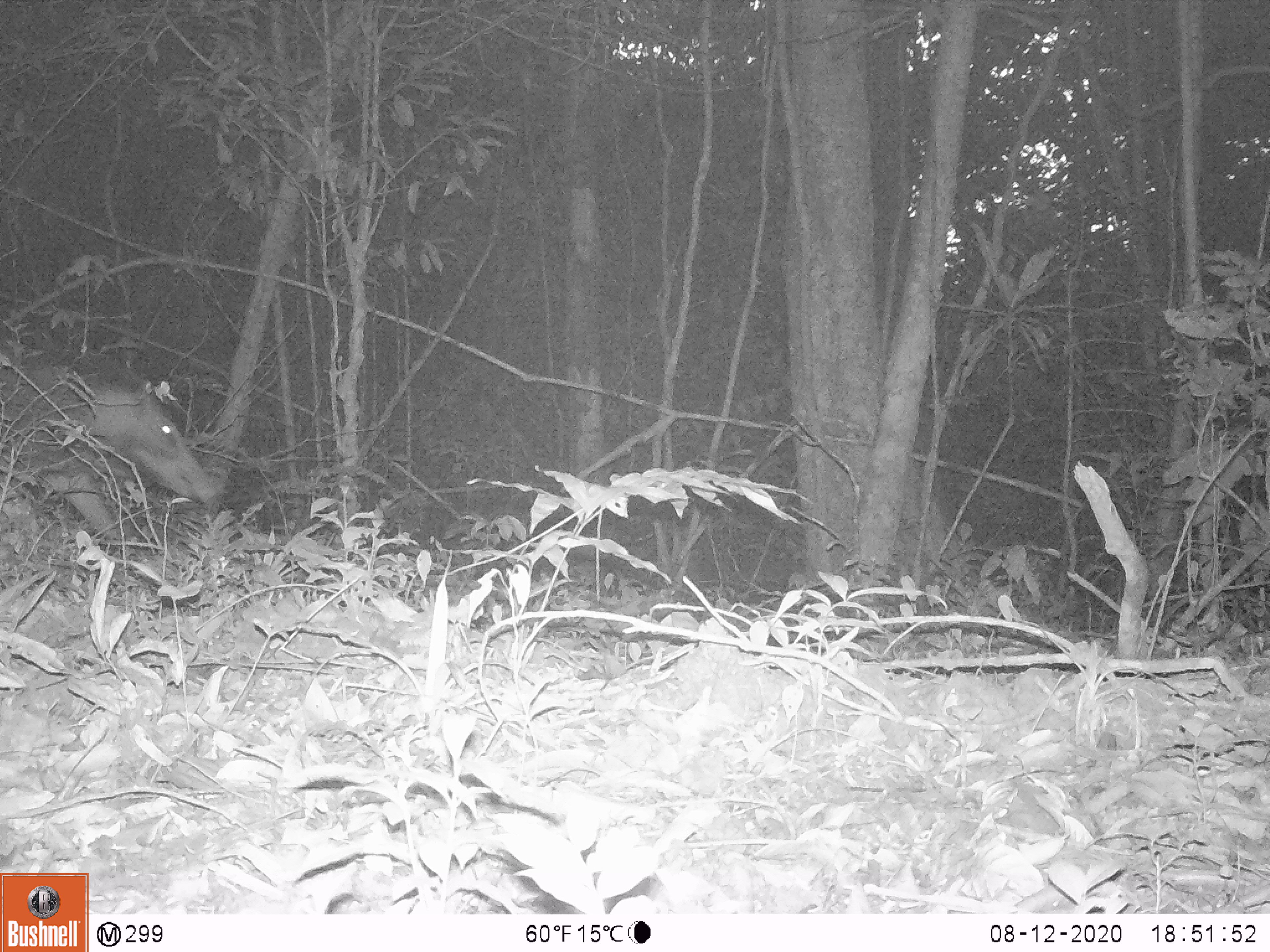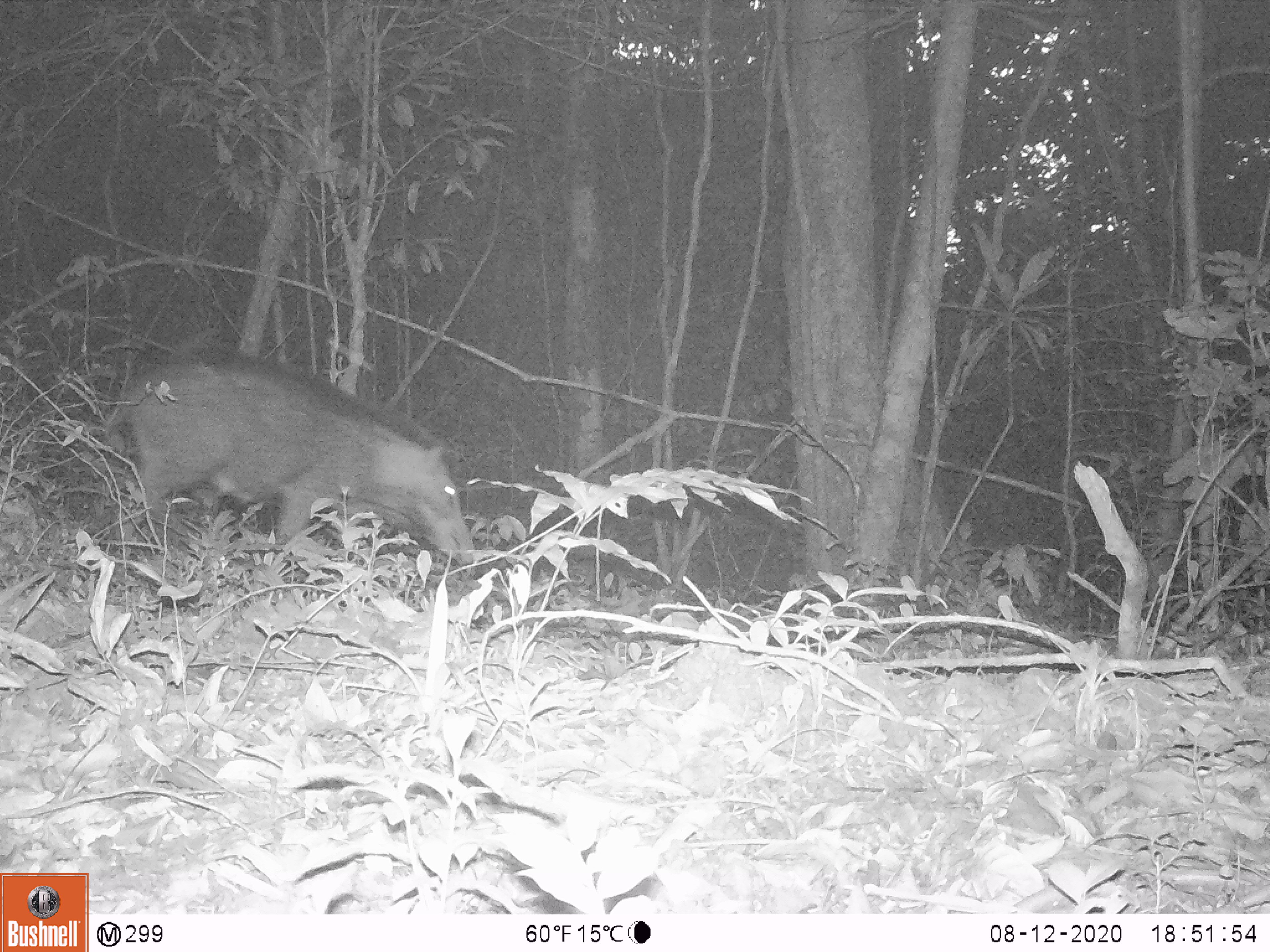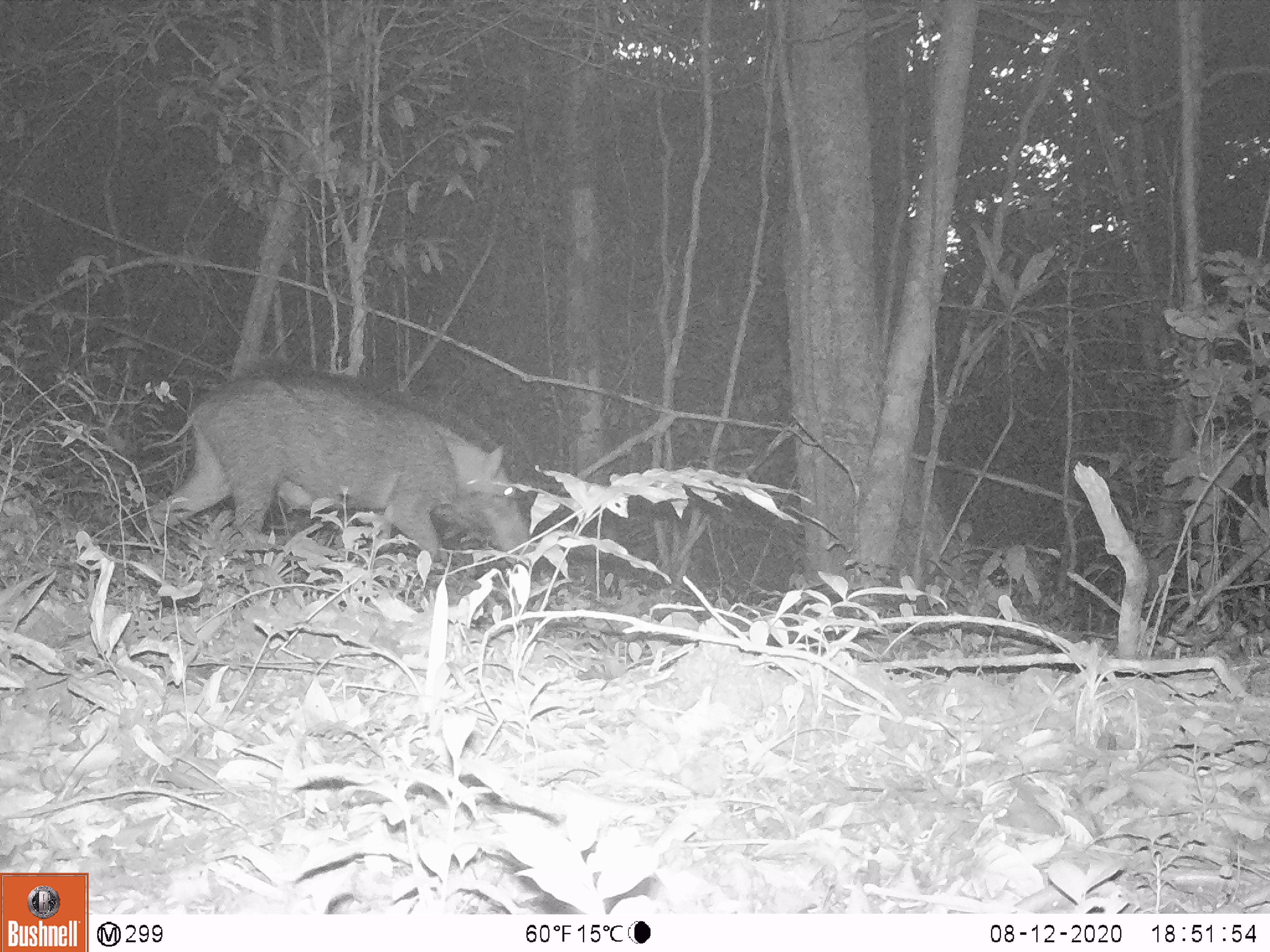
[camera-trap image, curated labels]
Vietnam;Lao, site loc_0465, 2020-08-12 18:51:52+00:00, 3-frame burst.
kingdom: Animalia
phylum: Chordata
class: Mammalia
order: Artiodactyla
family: Suidae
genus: Sus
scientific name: Sus scrofa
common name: eurasian wild pig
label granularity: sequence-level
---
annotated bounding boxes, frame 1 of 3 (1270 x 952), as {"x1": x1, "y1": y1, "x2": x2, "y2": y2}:
eurasian wild pig: {"x1": 0, "y1": 352, "x2": 219, "y2": 553}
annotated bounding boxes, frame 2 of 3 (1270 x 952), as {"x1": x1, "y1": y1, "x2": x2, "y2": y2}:
eurasian wild pig: {"x1": 107, "y1": 342, "x2": 474, "y2": 567}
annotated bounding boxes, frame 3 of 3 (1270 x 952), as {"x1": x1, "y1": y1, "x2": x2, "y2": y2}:
eurasian wild pig: {"x1": 136, "y1": 361, "x2": 534, "y2": 564}